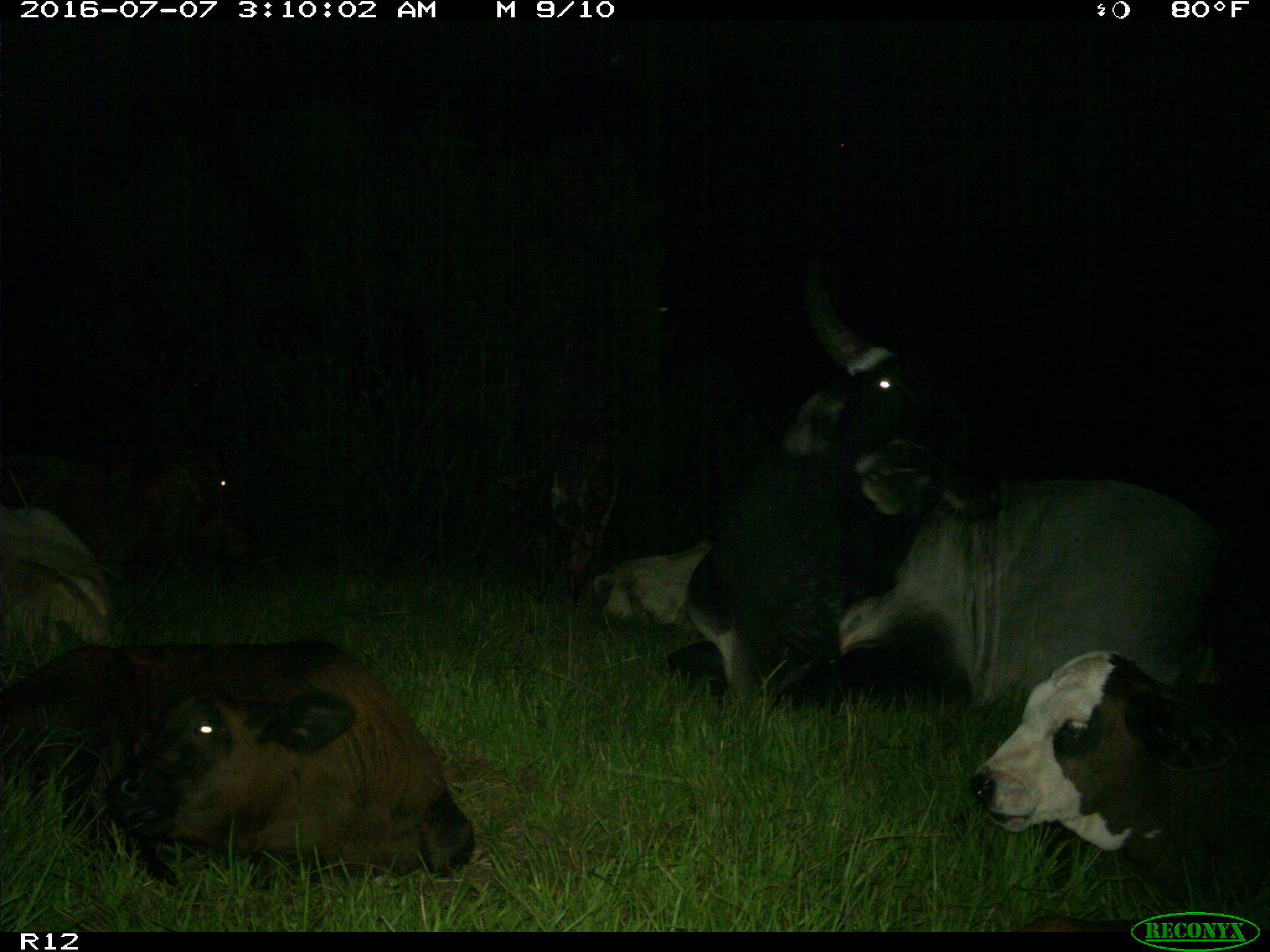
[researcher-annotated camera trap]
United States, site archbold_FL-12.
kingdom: Animalia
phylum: Chordata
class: Mammalia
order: Artiodactyla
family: Bovidae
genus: Bos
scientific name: Bos taurus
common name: domestic cow